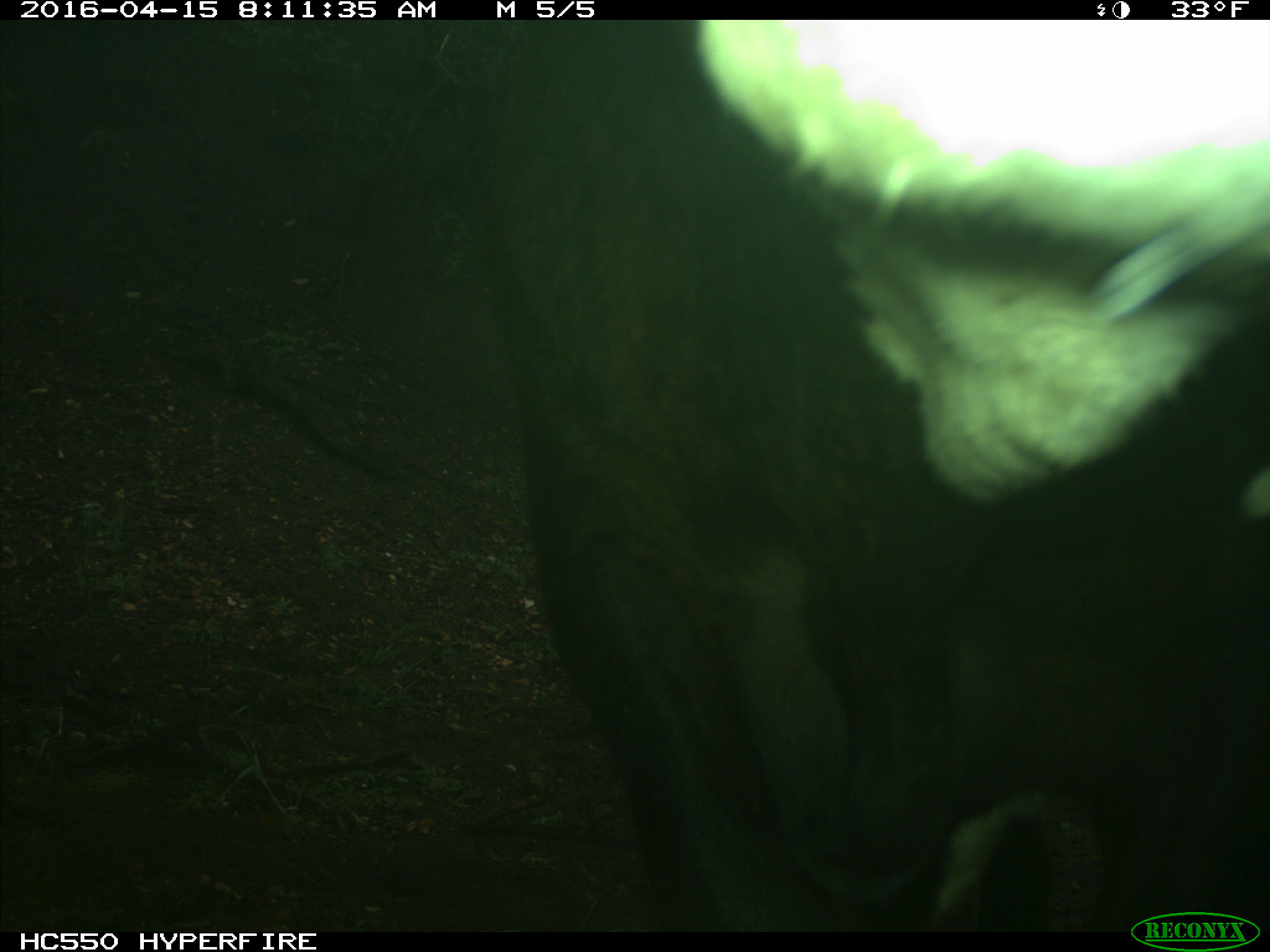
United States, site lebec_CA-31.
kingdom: Animalia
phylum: Chordata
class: Mammalia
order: Artiodactyla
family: Bovidae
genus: Bos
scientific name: Bos taurus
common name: domestic cow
Bos taurus (domestic cow).